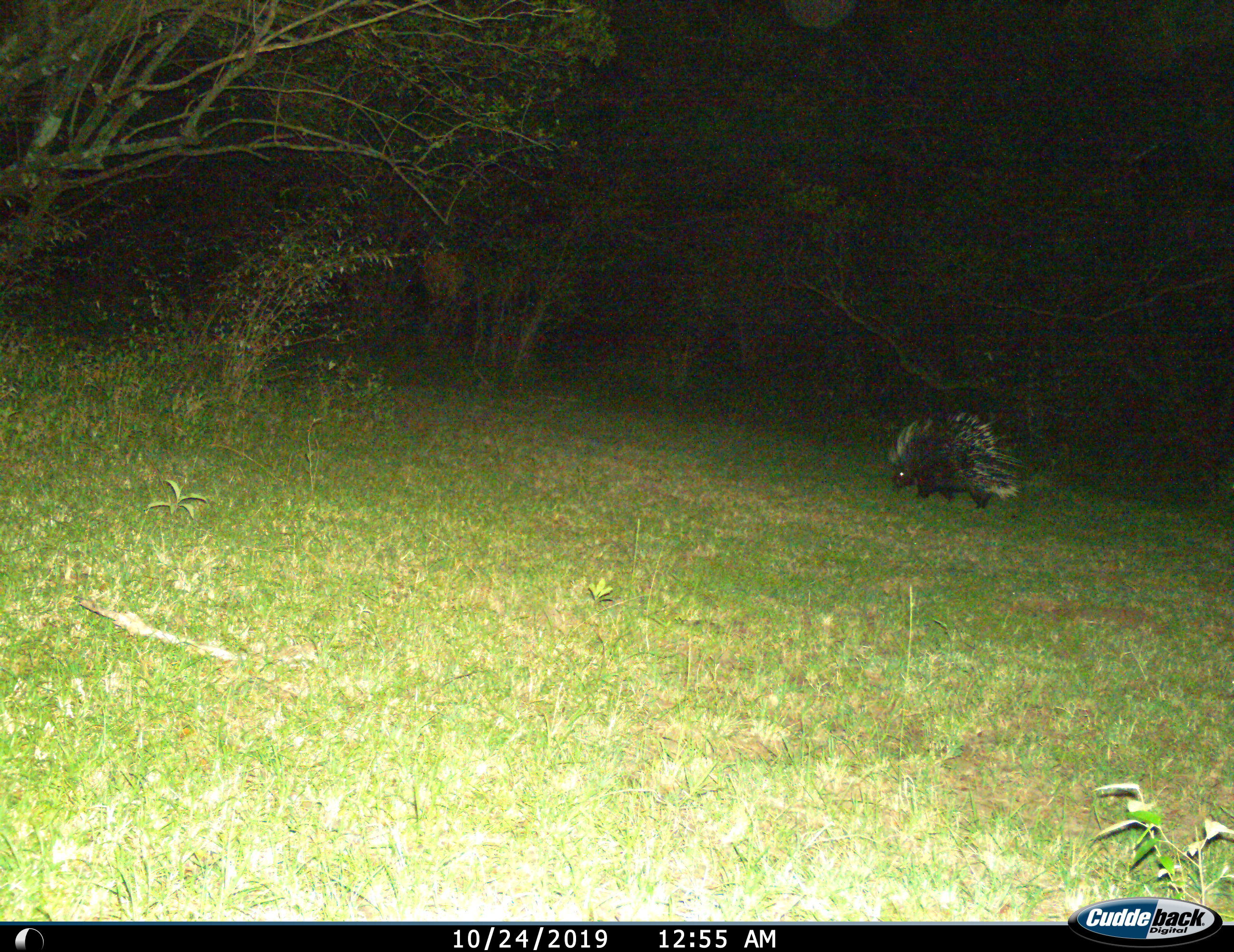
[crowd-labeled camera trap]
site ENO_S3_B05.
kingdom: Animalia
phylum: Chordata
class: Mammalia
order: Rodentia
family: Hystricidae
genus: Hystrix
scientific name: Hystrix cristata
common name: crested porcupine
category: porcupine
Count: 1.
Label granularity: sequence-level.